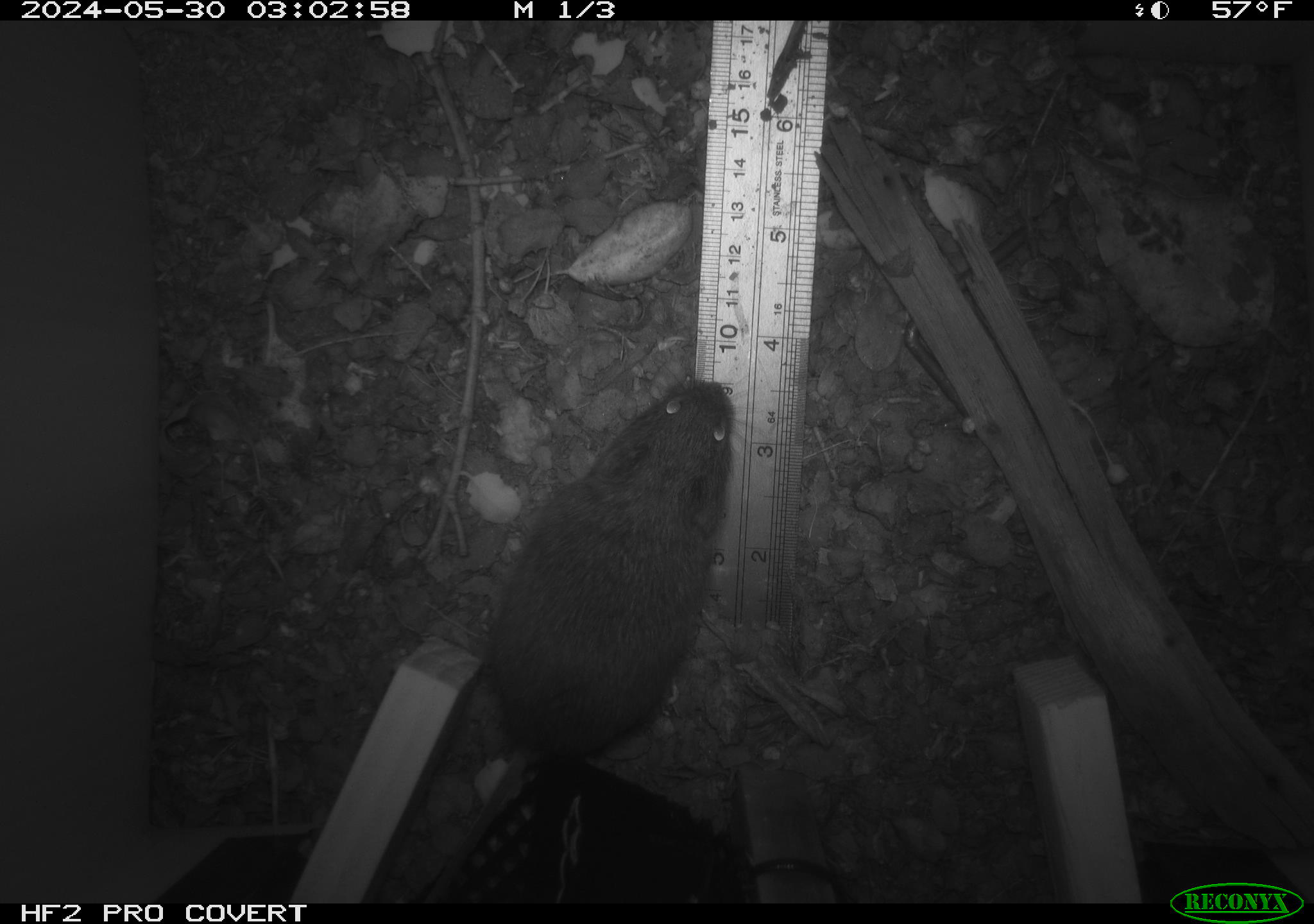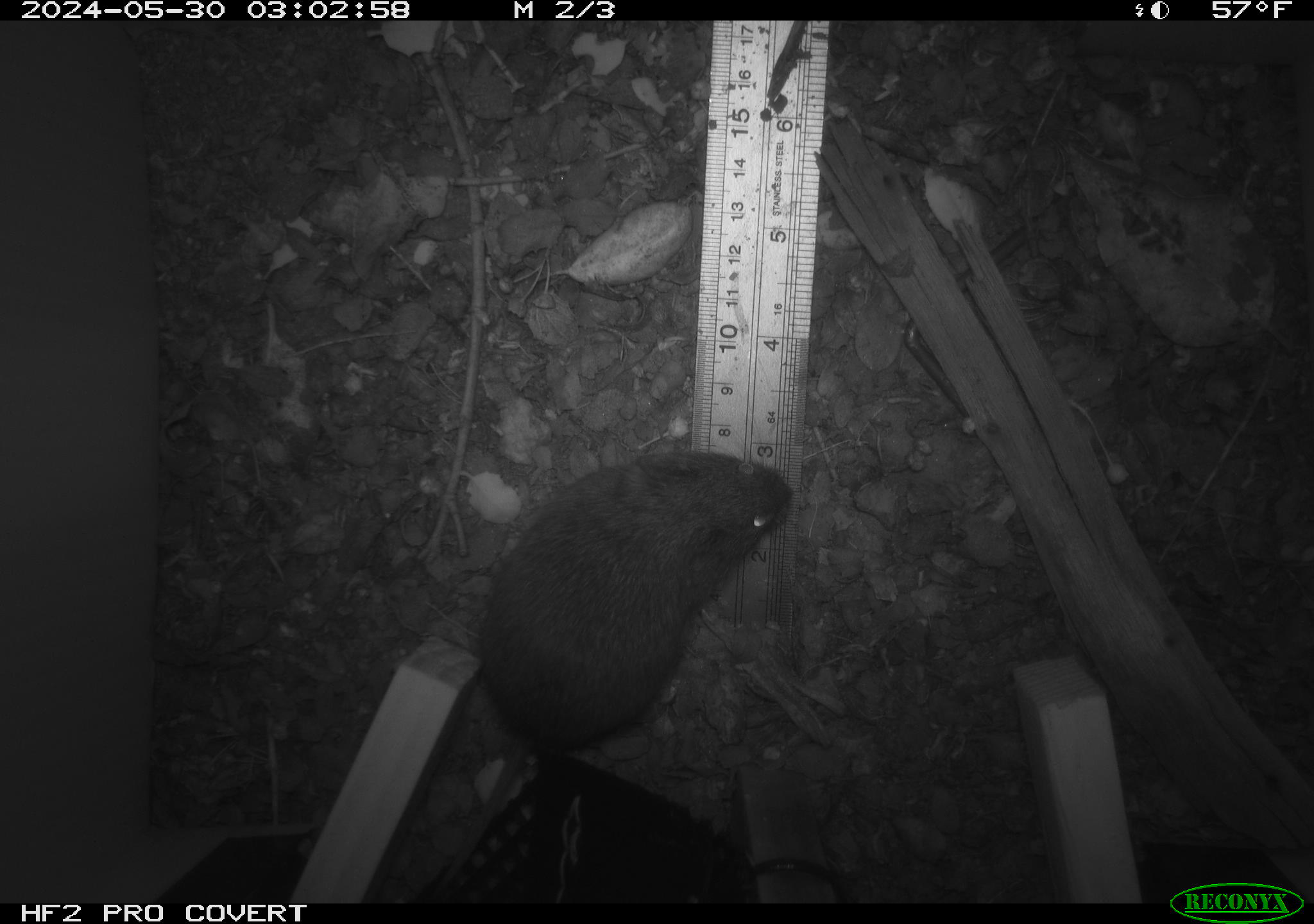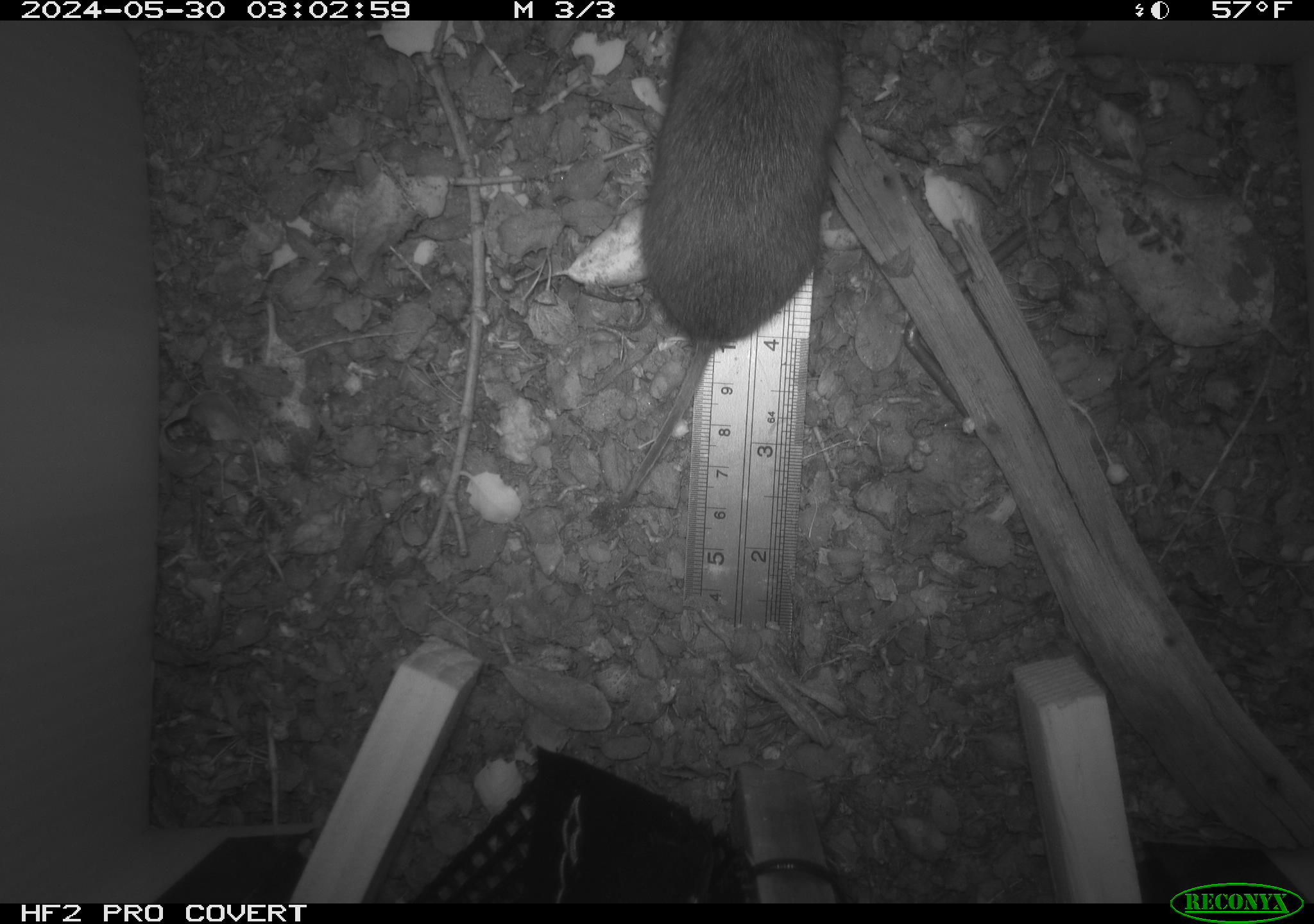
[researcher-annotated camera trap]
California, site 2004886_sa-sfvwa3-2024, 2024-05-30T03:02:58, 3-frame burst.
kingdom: Animalia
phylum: Chordata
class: Mammalia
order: Rodentia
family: Cricetidae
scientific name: Arvicolinae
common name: voles, lemmings, and muskrats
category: arvicolinae subfamily